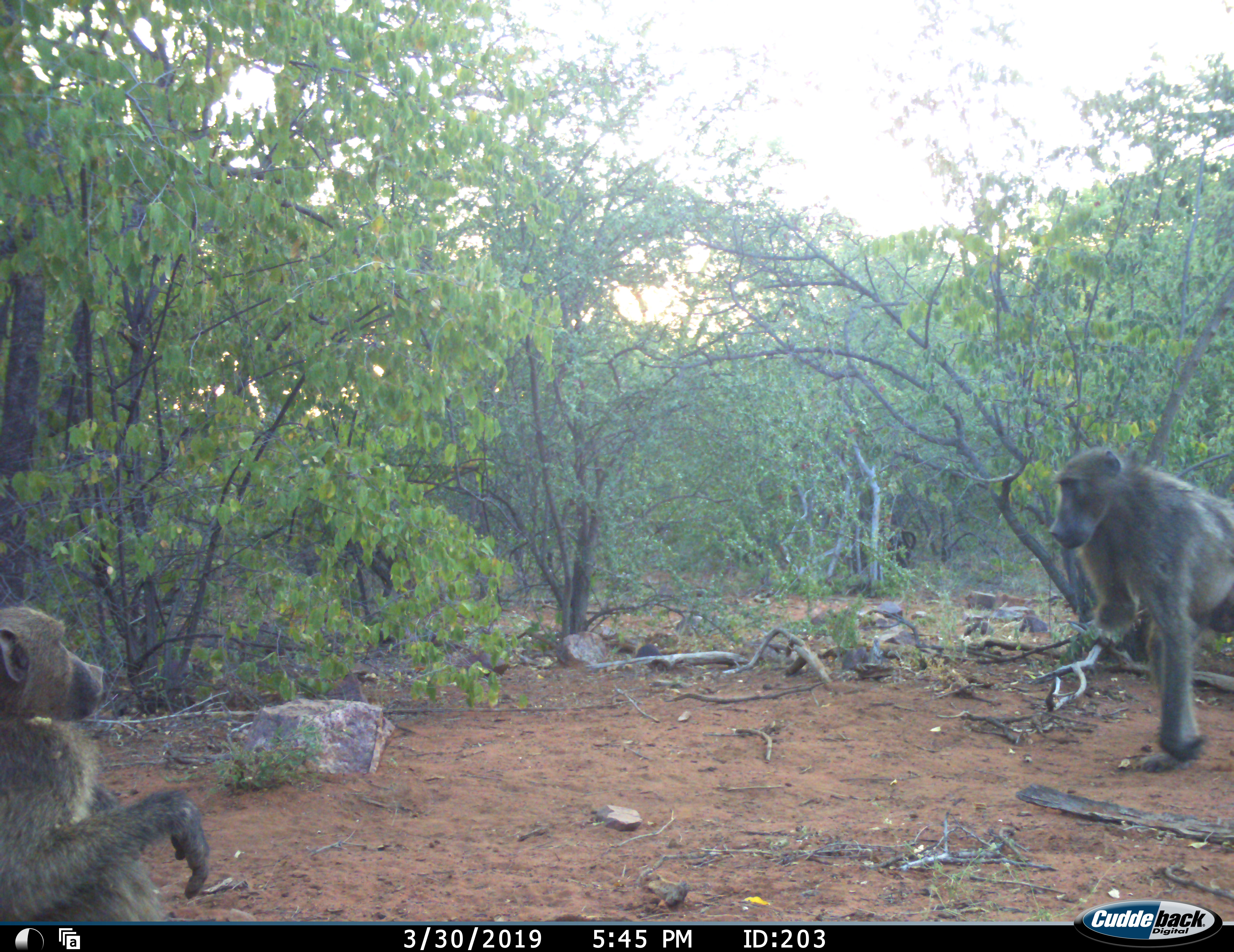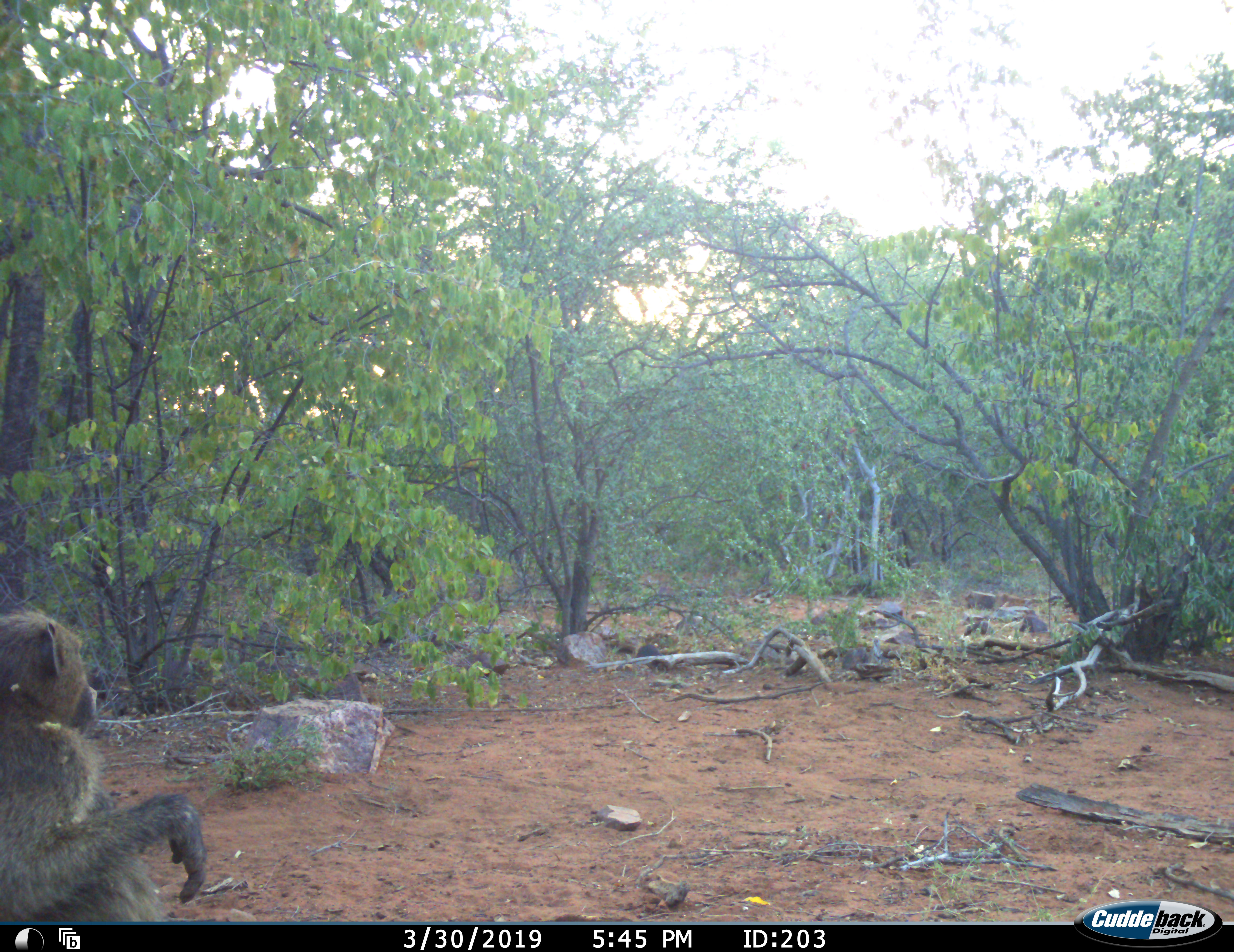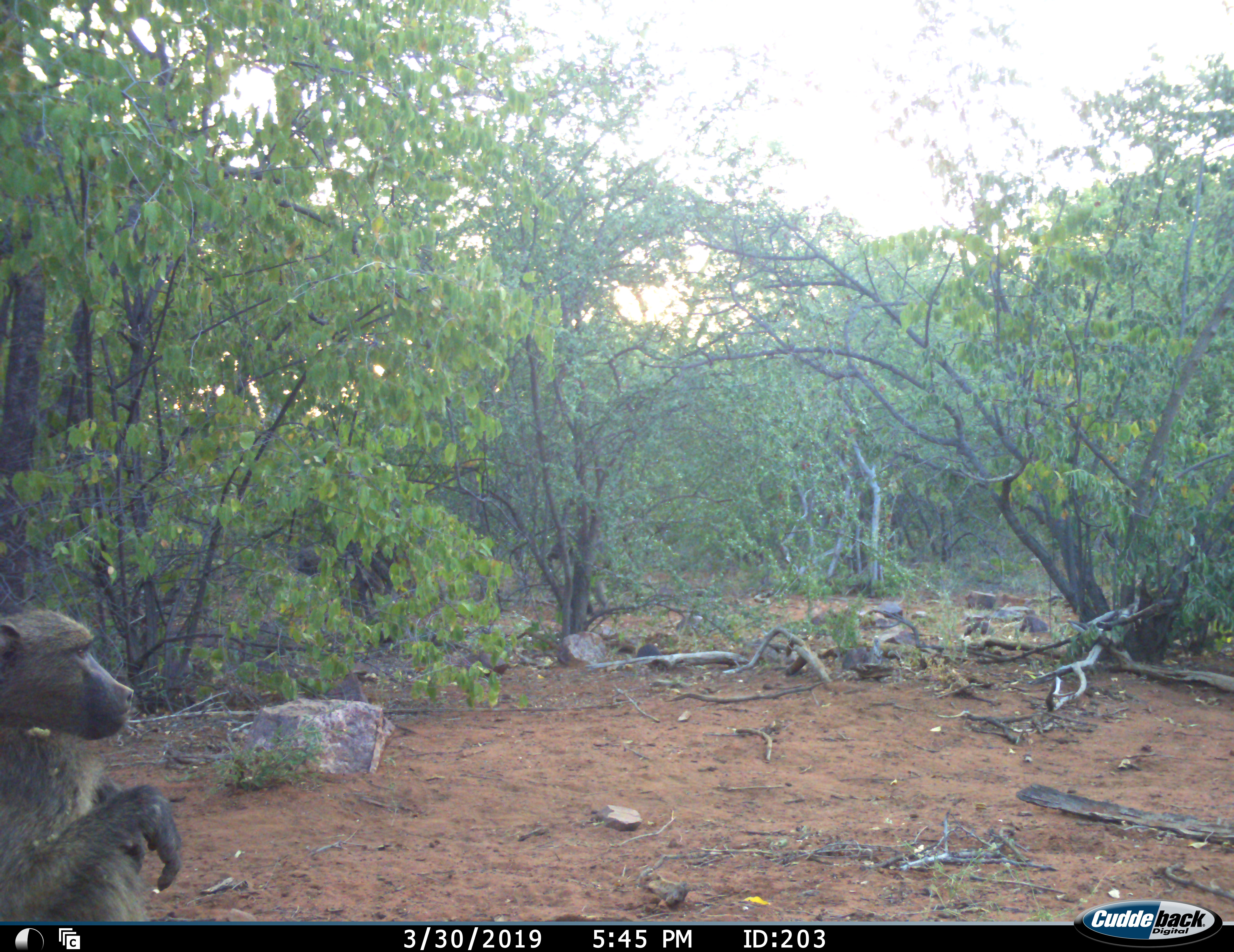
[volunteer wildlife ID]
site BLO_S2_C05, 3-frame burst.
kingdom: Animalia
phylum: Chordata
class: Mammalia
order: Primates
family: Cercopithecidae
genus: Papio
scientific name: Papio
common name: baboon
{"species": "baboon (Papio)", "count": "4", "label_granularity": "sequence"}